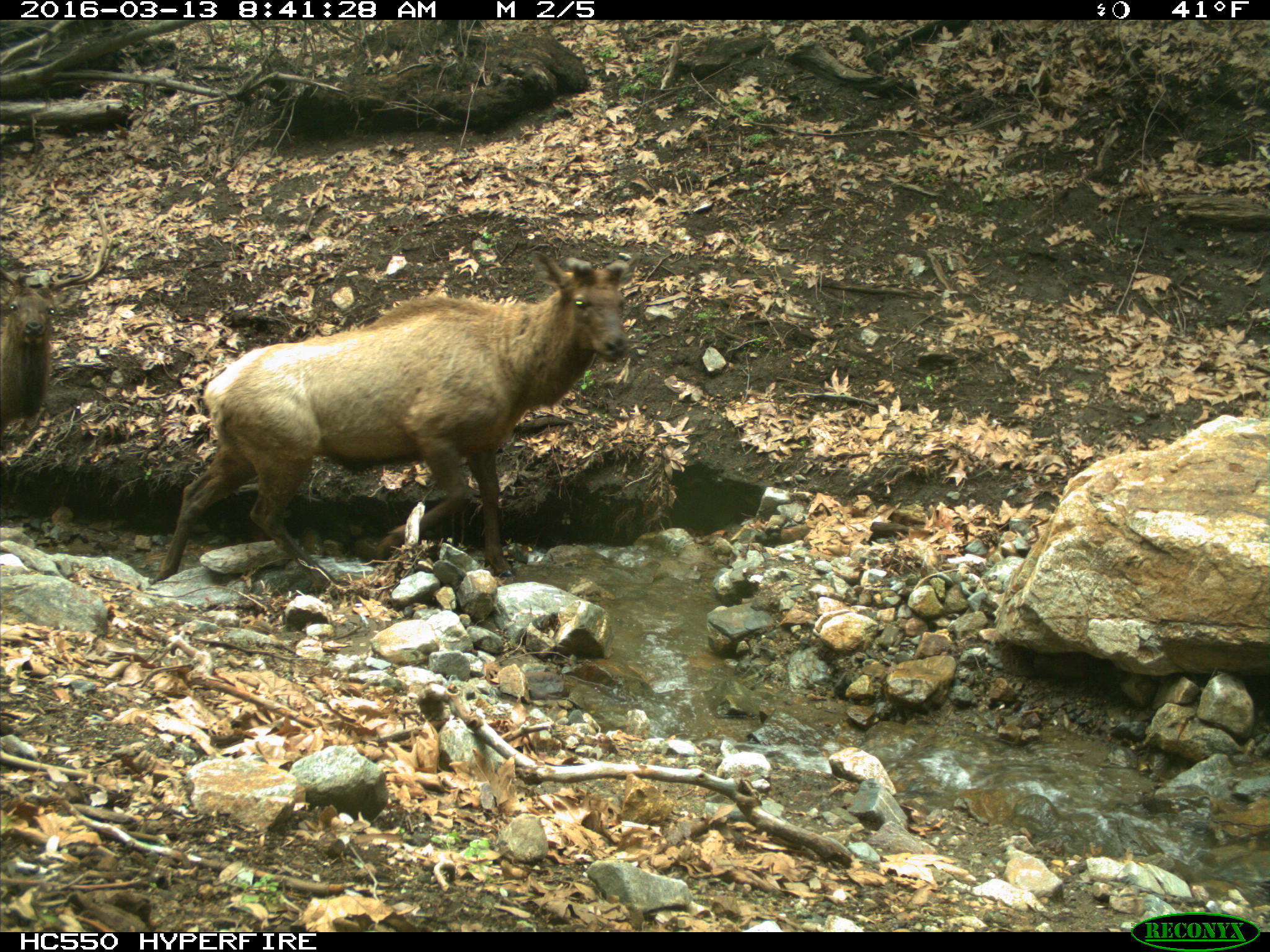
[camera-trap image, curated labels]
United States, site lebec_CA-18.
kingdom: Animalia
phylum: Chordata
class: Mammalia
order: Artiodactyla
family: Cervidae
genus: Cervus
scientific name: Cervus canadensis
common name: elk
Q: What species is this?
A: Cervus canadensis (elk).